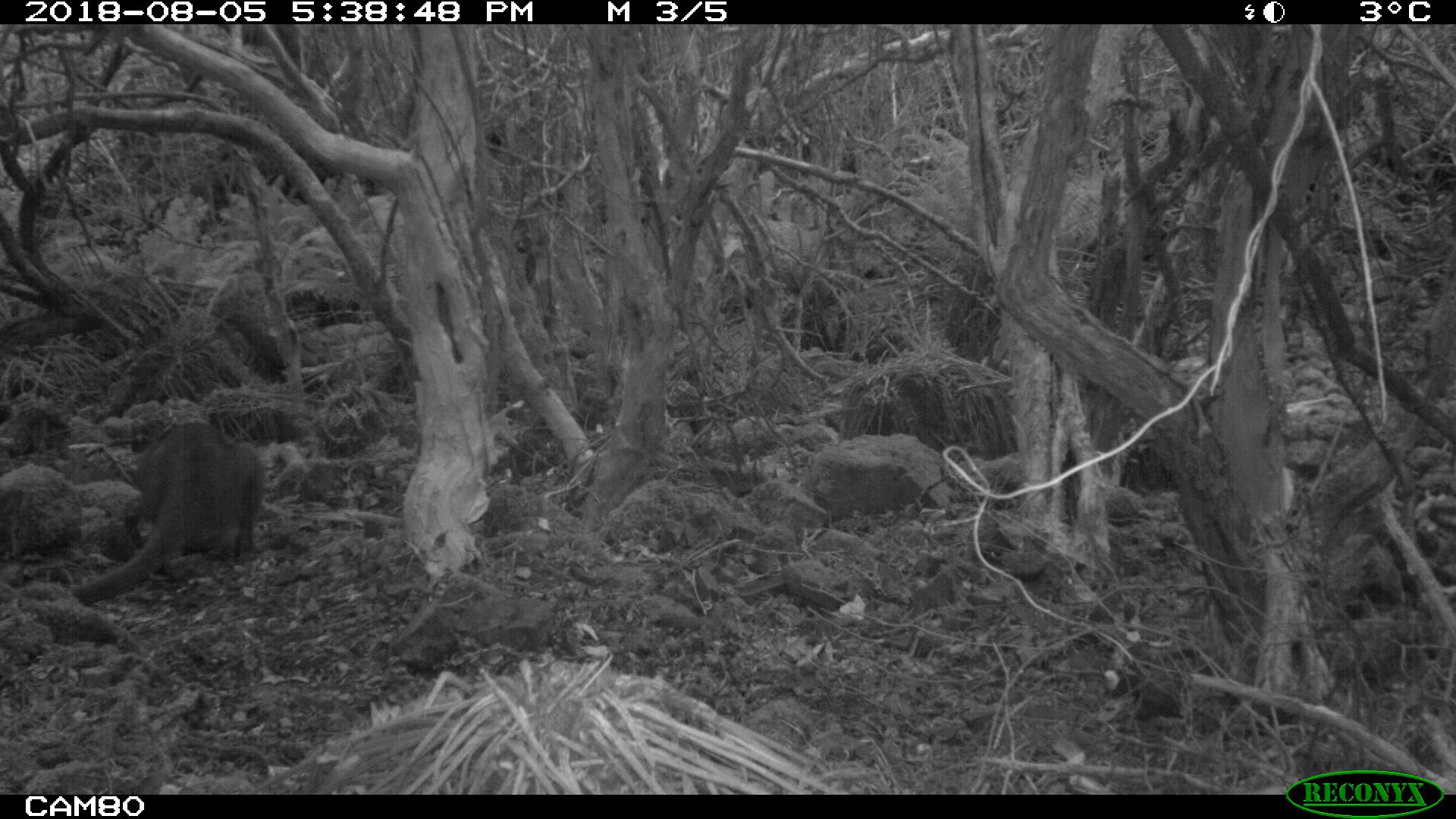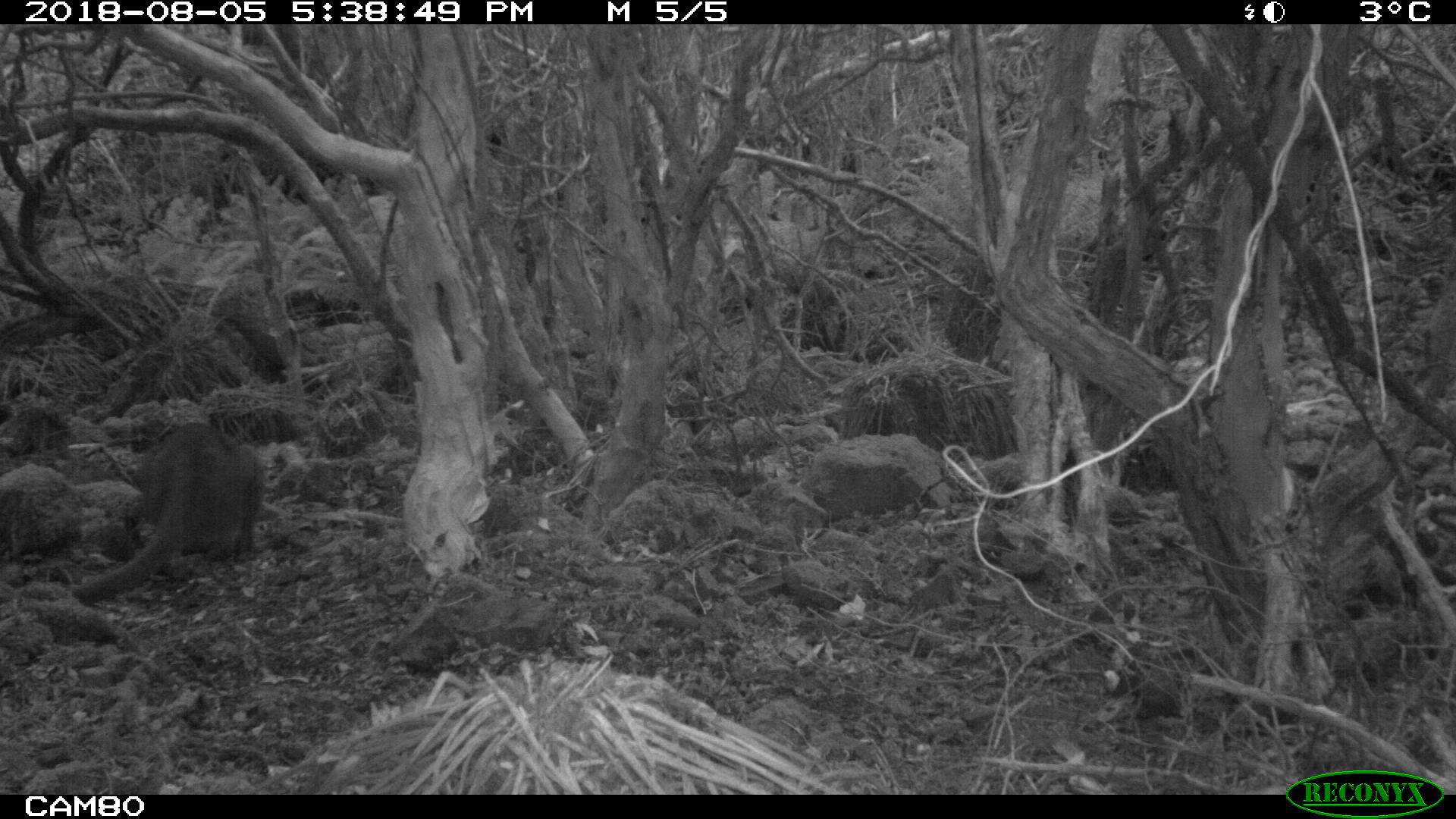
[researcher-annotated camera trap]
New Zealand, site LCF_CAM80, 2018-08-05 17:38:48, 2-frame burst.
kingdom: Animalia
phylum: Chordata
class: Mammalia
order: Diprotodontia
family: Macropodidae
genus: Notamacropus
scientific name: Notamacropus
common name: wallaby